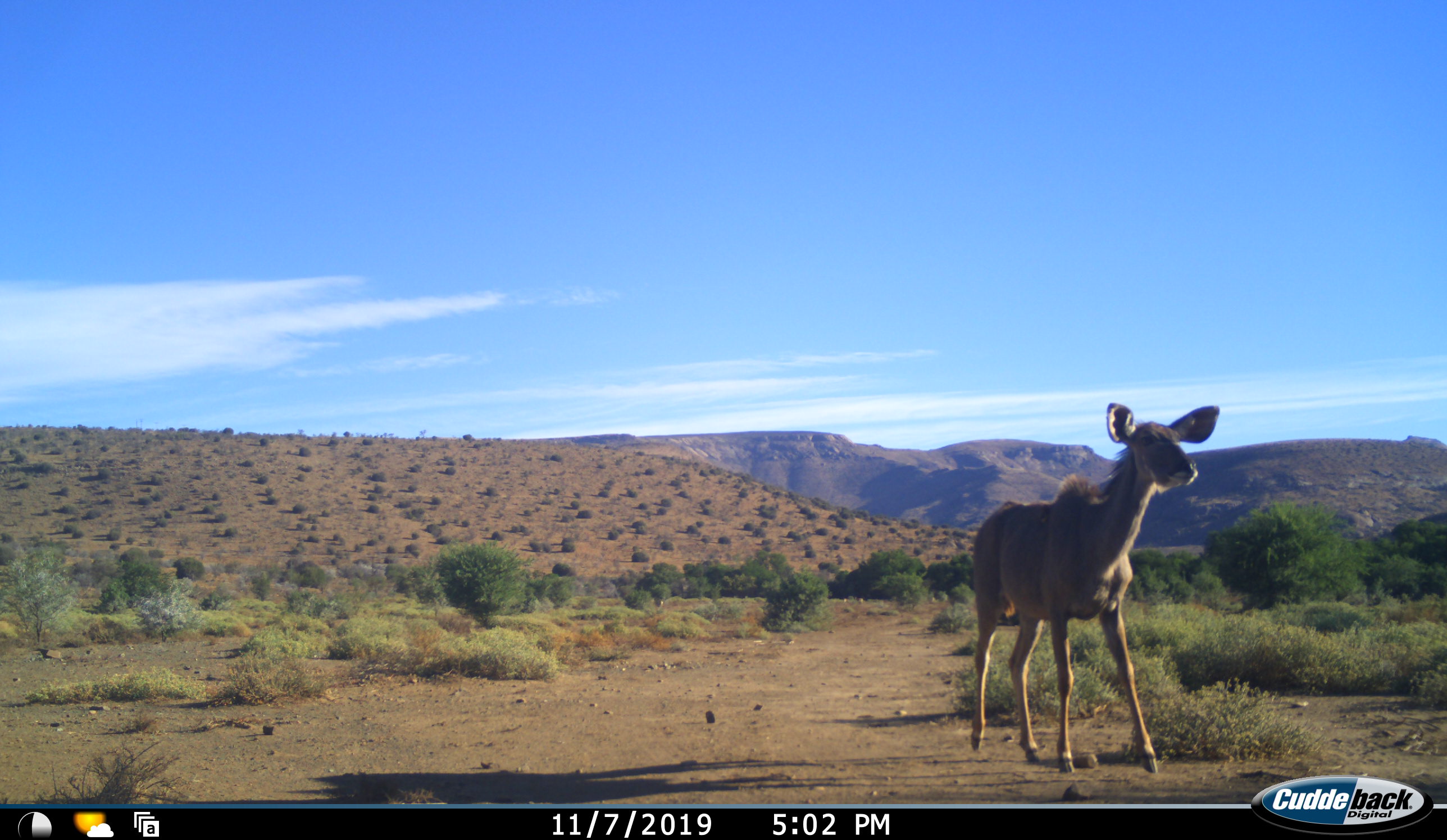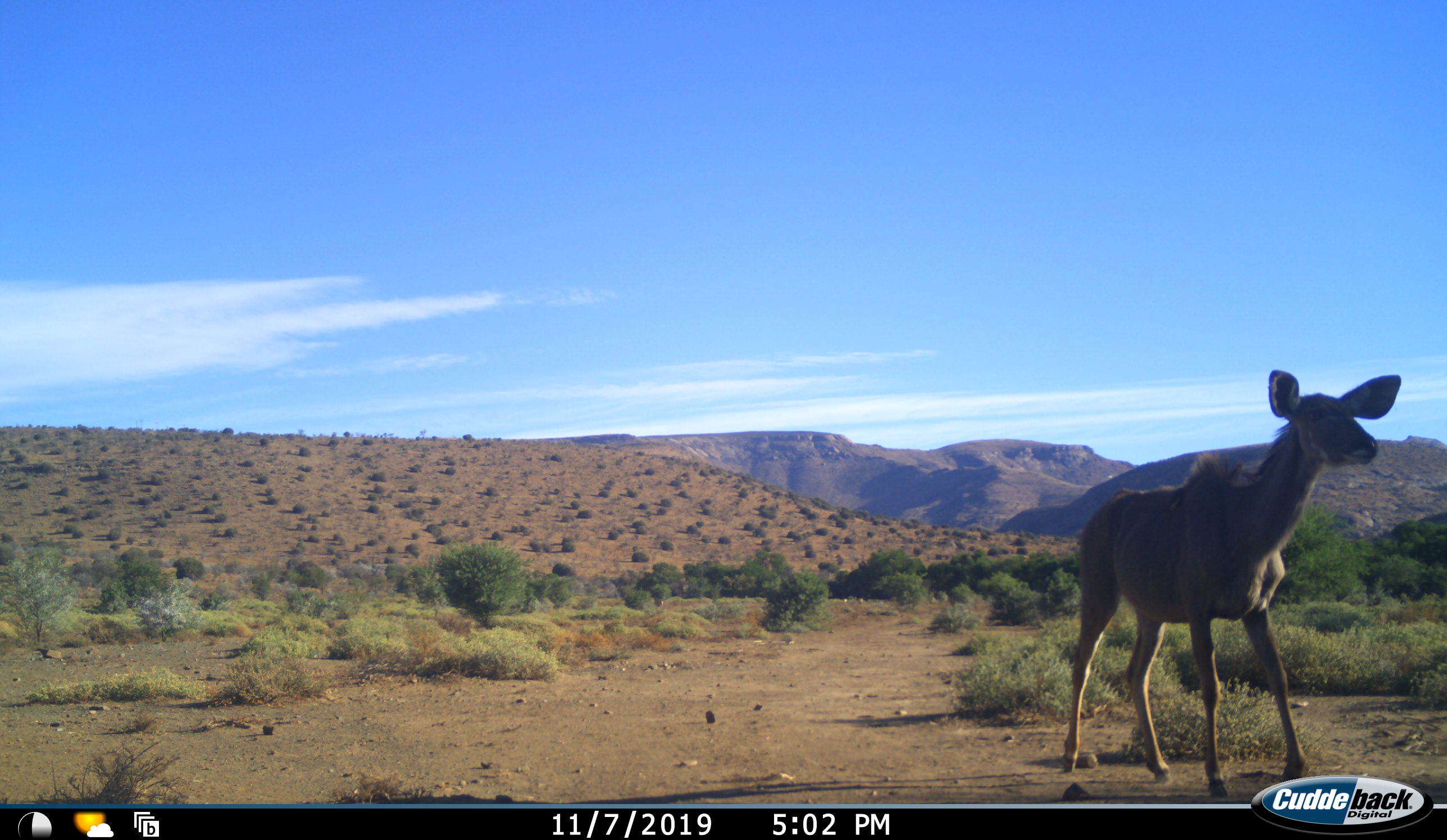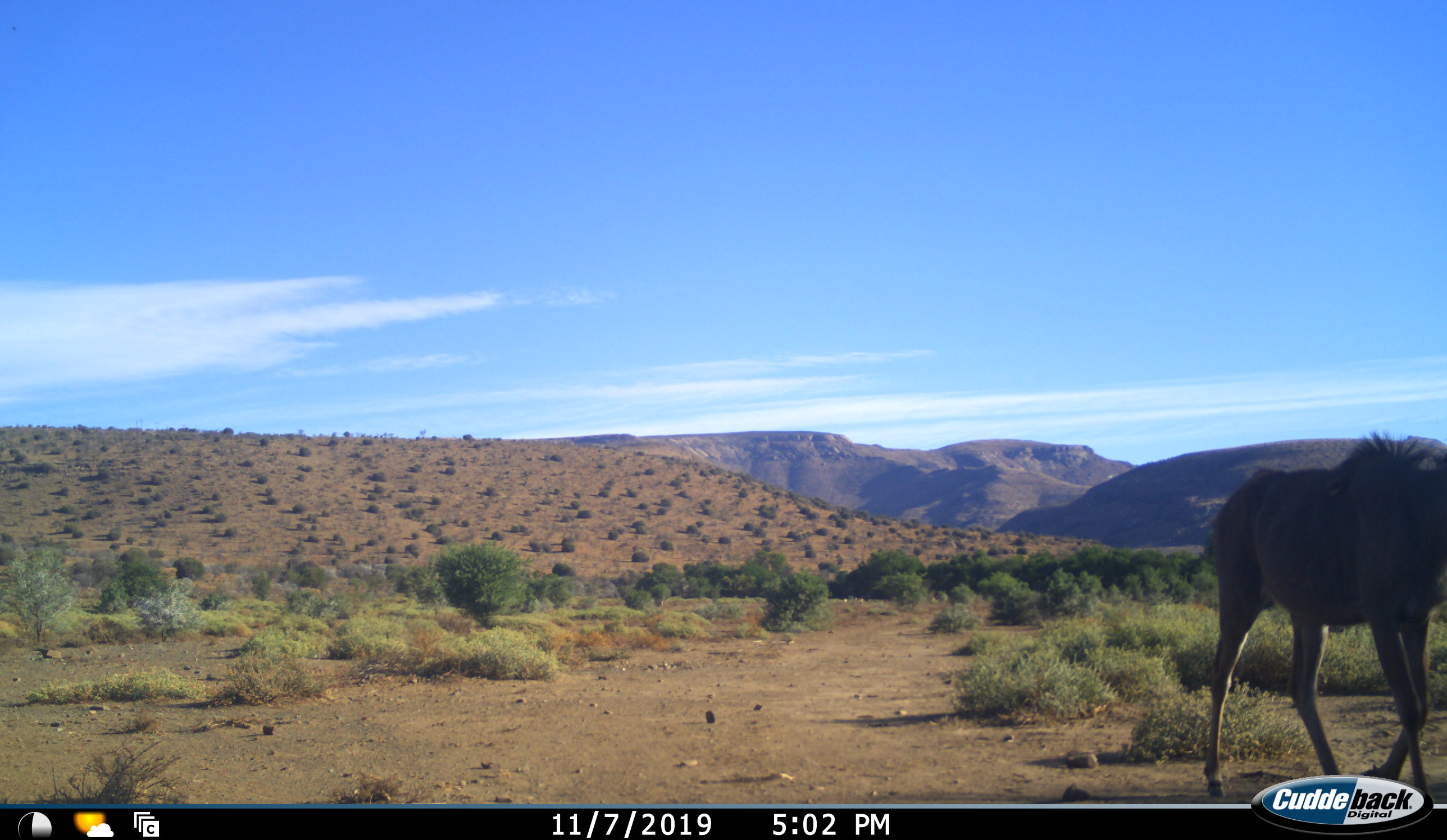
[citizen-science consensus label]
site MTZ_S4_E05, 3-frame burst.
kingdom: Animalia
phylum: Chordata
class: Mammalia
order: Artiodactyla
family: Bovidae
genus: Tragelaphus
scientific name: Tragelaphus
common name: kudu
Kudu (Tragelaphus), count 1. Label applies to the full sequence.